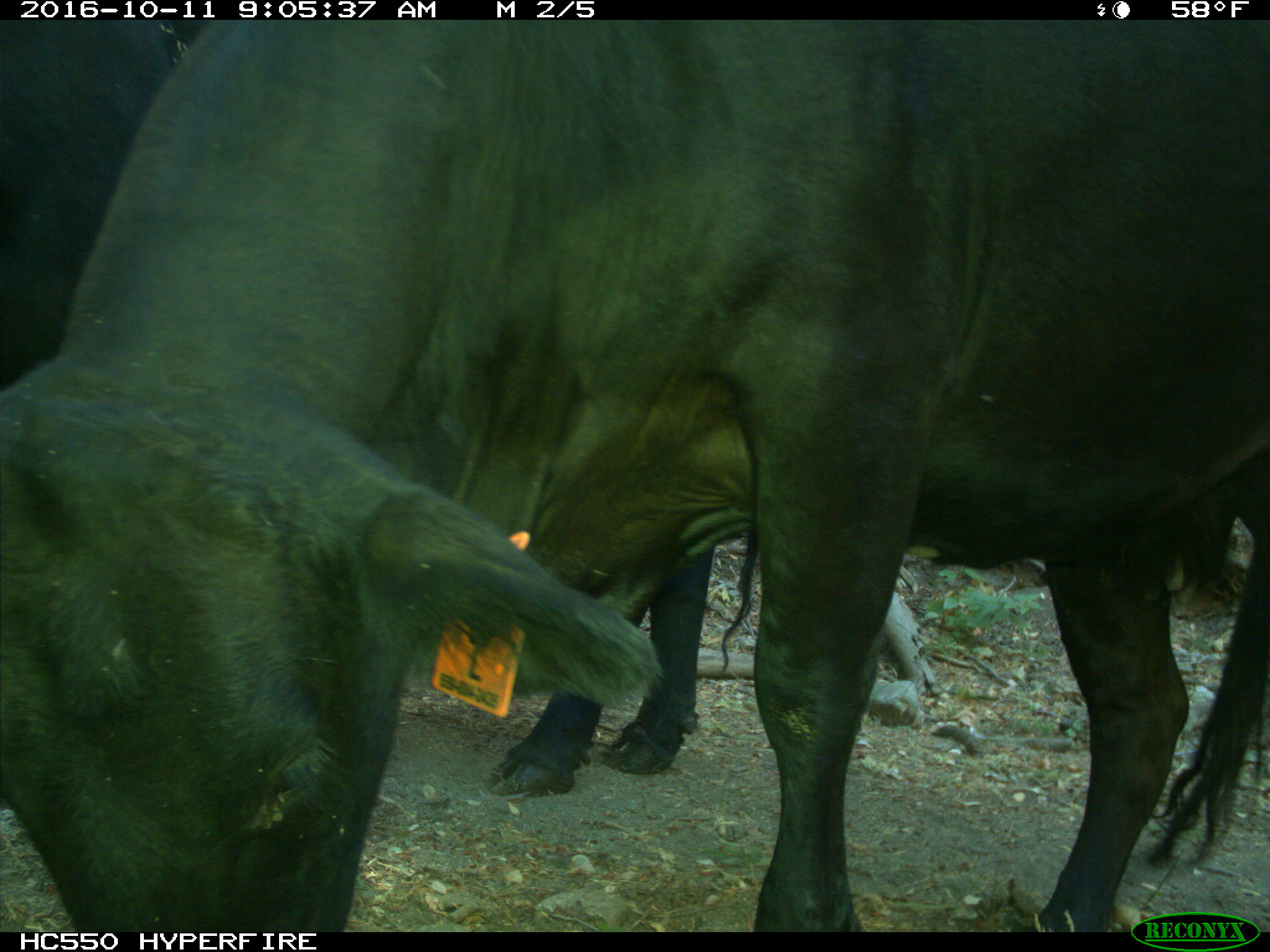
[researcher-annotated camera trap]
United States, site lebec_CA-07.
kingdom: Animalia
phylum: Chordata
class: Mammalia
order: Artiodactyla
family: Bovidae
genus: Bos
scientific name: Bos taurus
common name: domestic cow